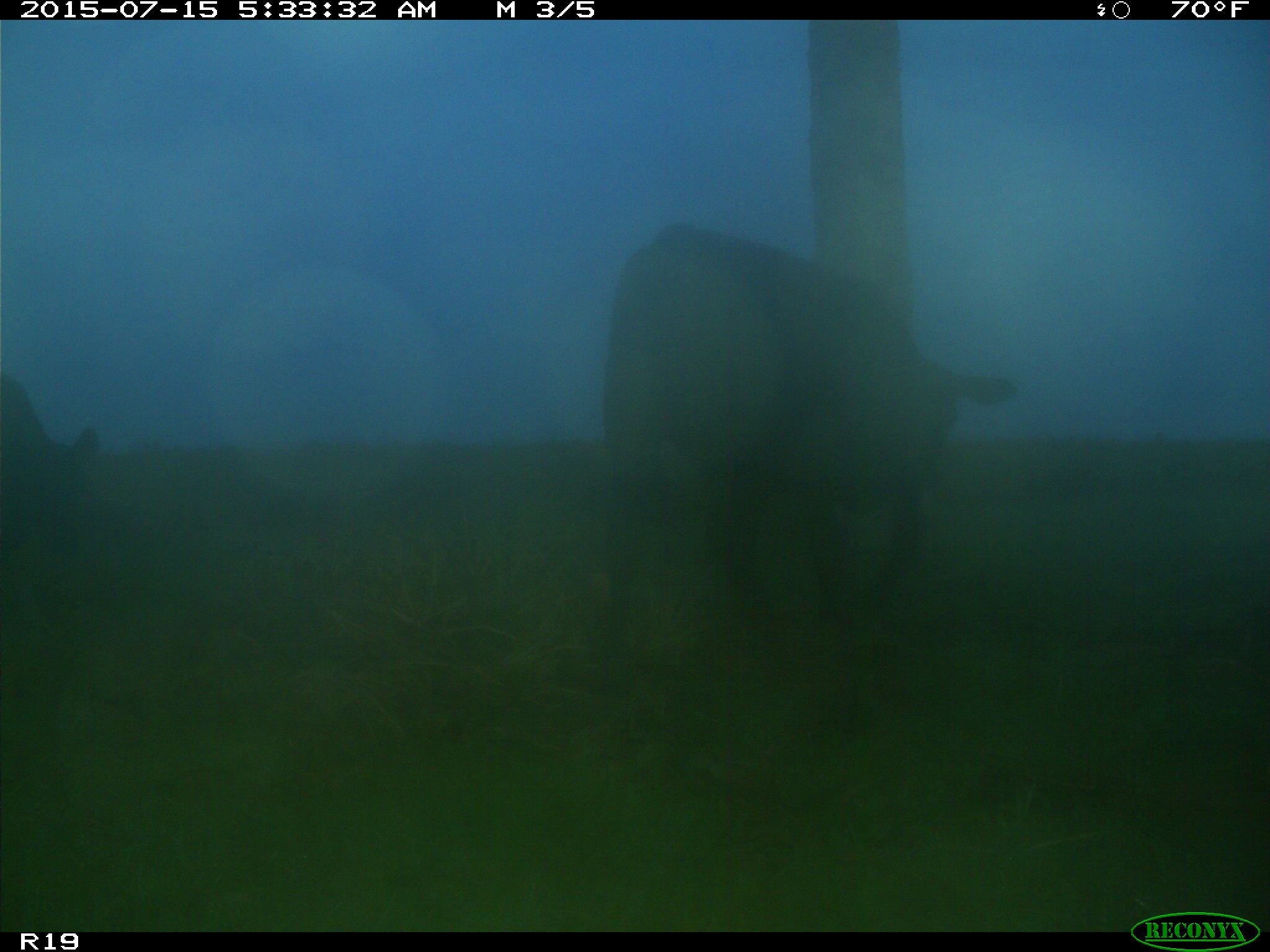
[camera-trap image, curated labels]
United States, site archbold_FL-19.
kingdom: Animalia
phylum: Chordata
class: Mammalia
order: Artiodactyla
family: Bovidae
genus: Bos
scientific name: Bos taurus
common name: domestic cow